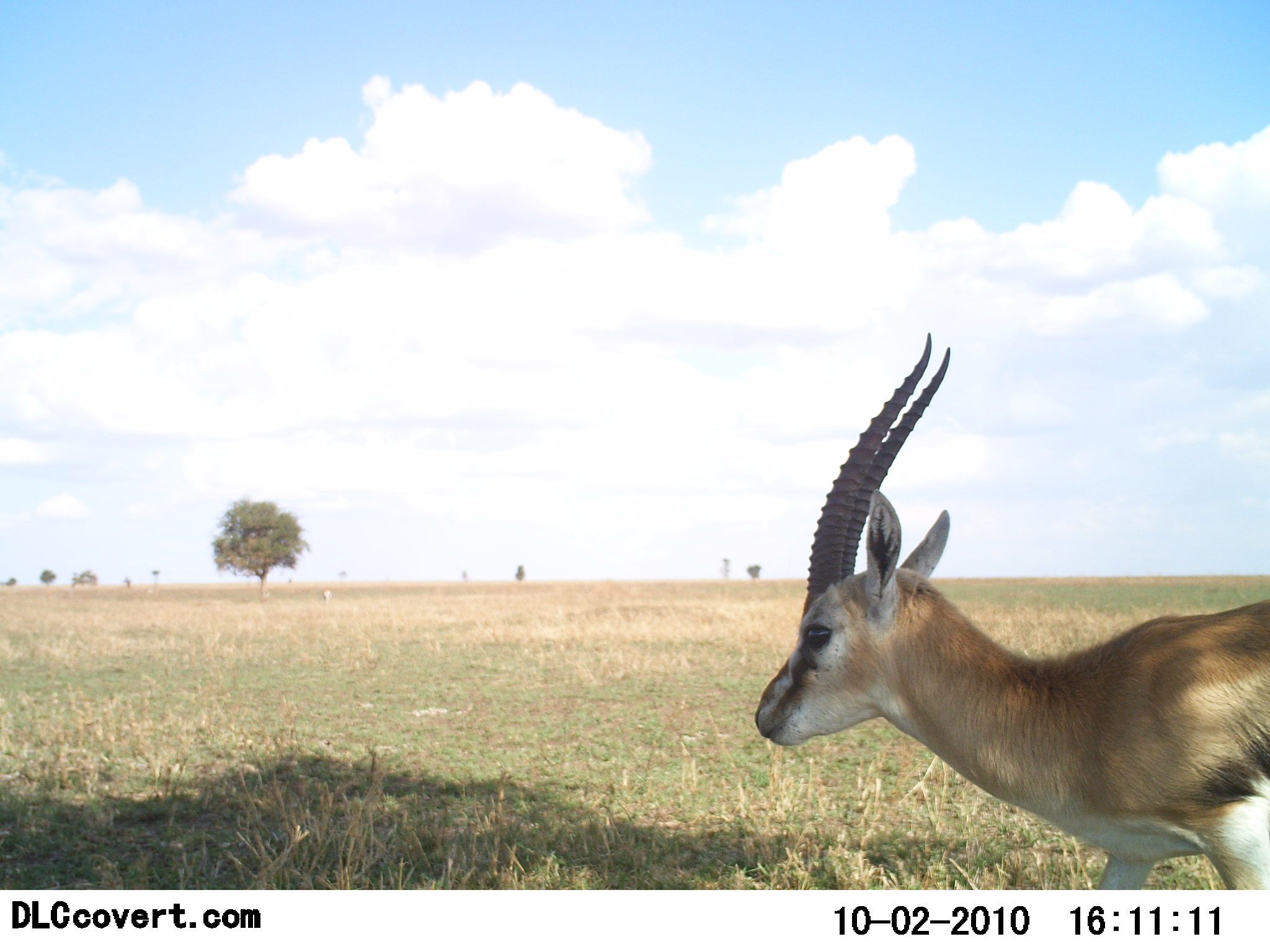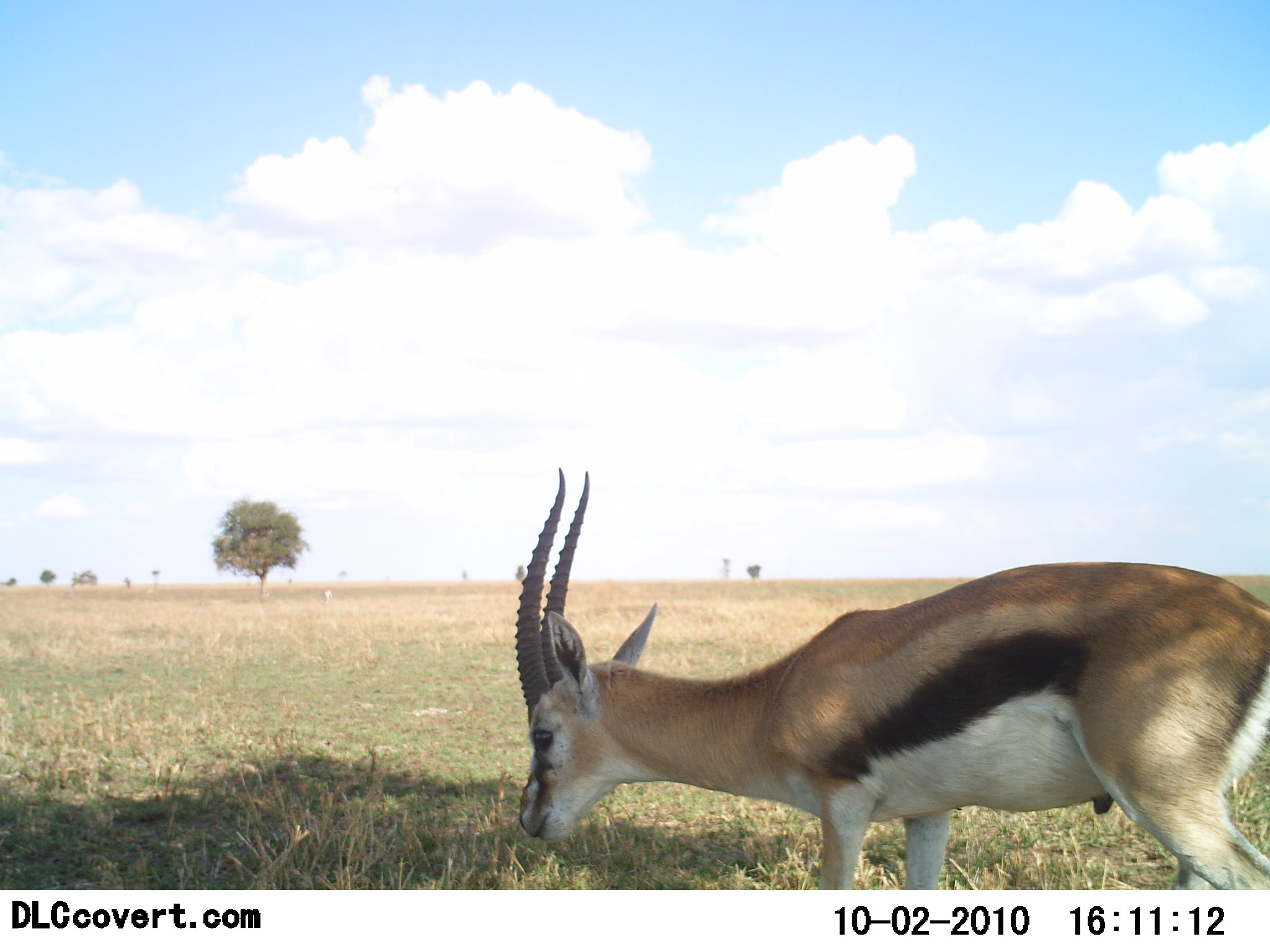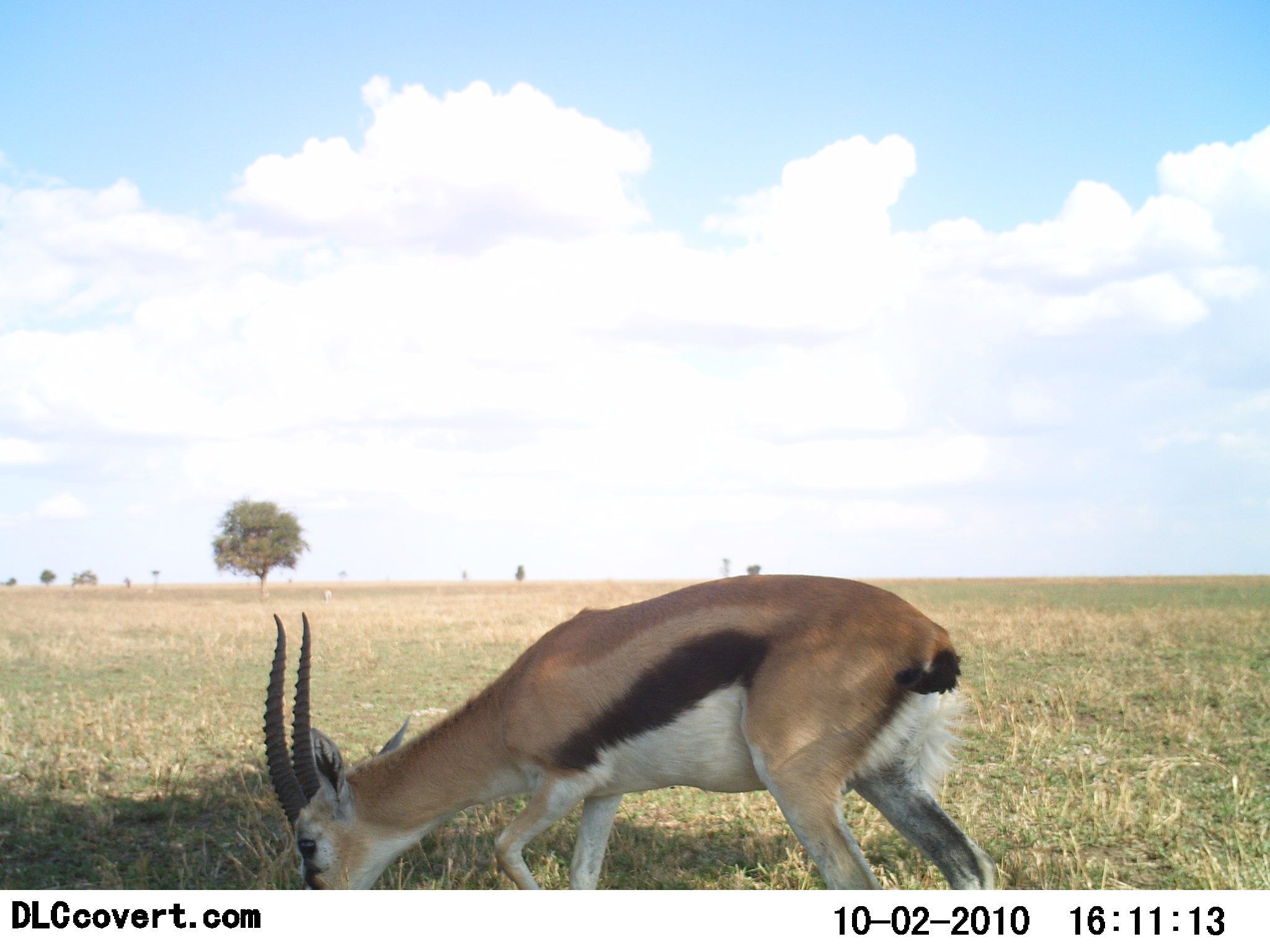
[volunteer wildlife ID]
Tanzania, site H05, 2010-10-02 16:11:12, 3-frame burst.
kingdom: Animalia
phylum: Chordata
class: Mammalia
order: Artiodactyla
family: Bovidae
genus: Eudorcas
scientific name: Eudorcas thomsonii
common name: thomson's gazelle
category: gazellethomsons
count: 1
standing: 33%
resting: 0%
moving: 42%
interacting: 0%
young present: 0%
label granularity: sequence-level